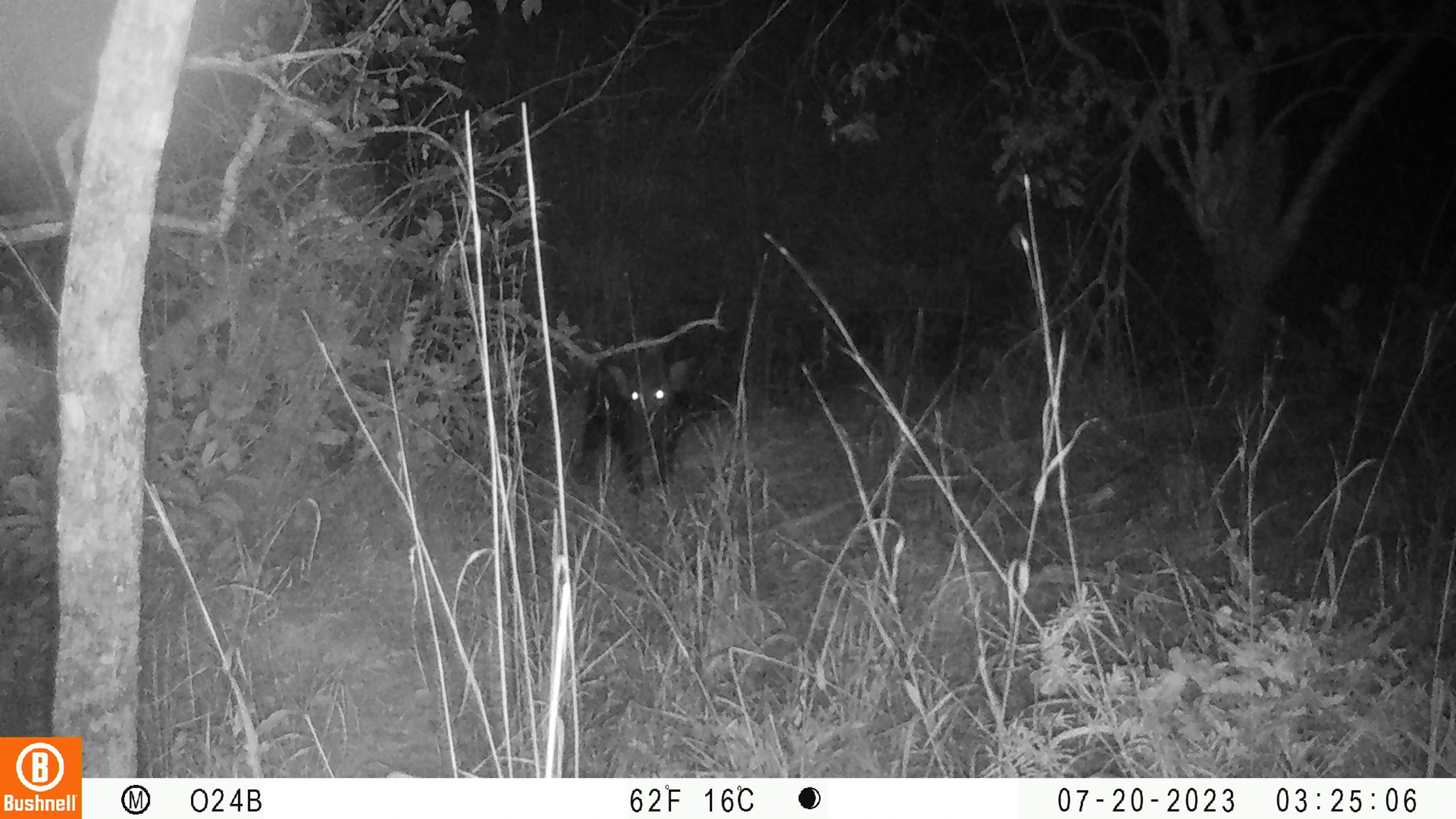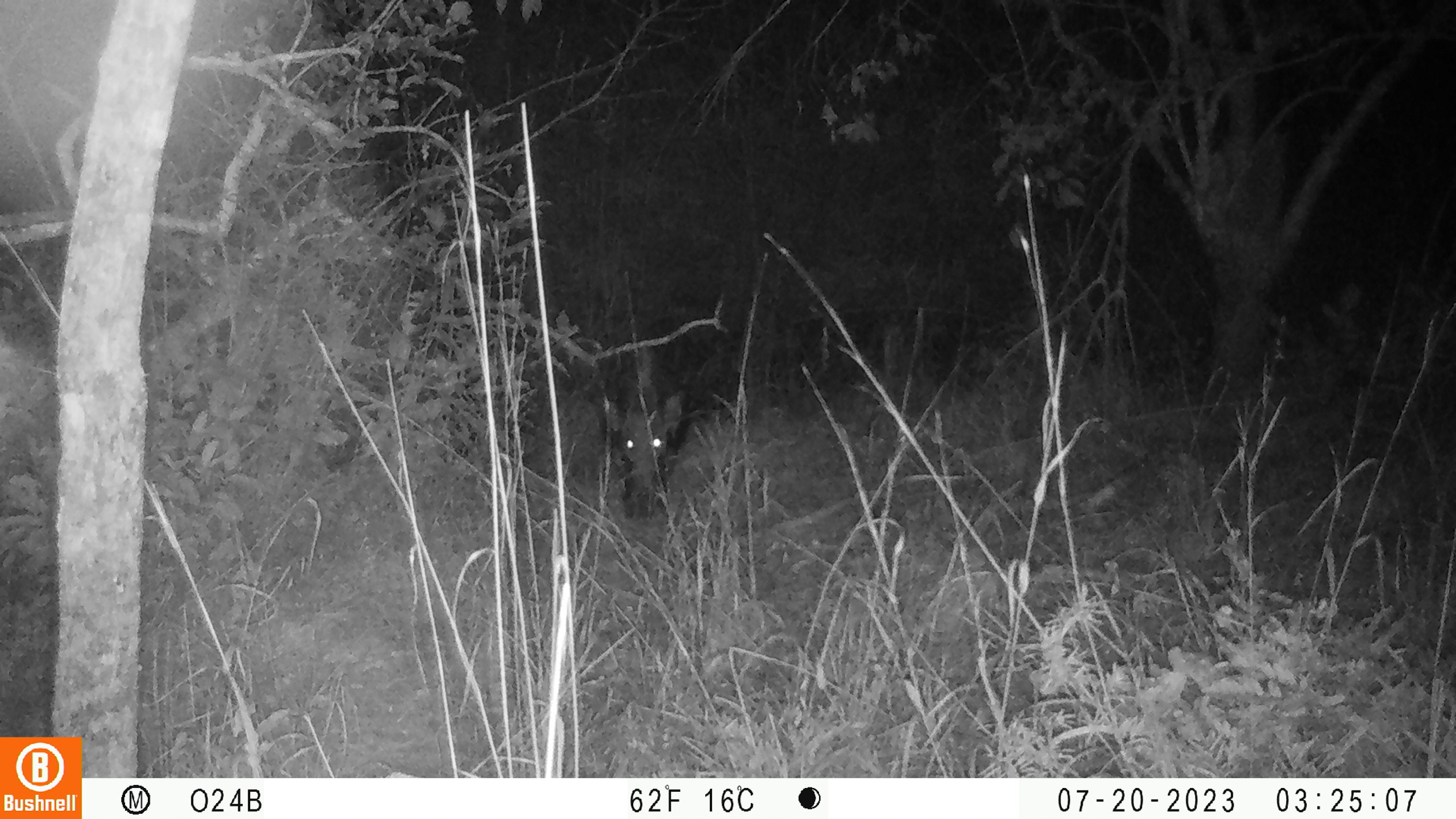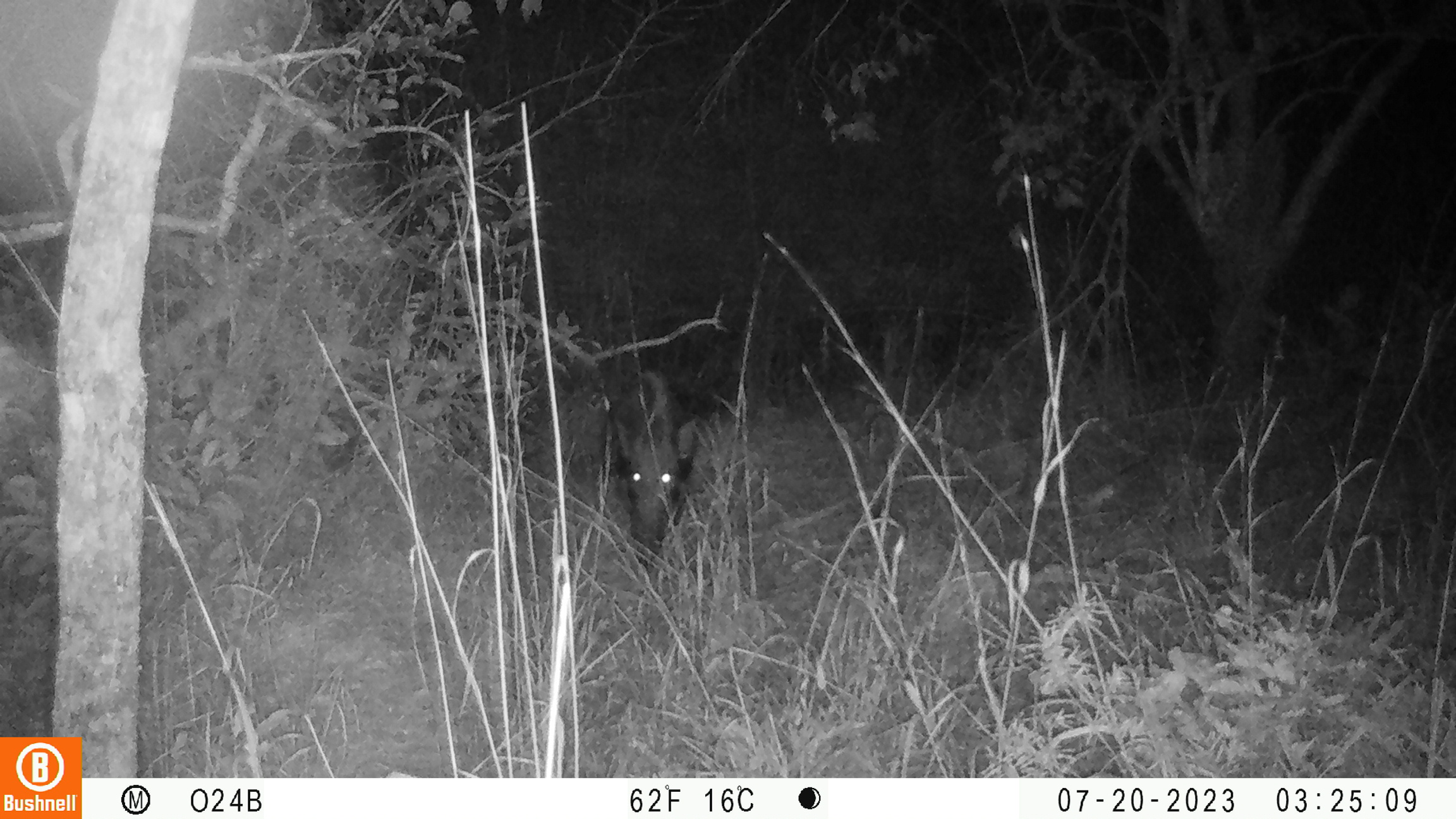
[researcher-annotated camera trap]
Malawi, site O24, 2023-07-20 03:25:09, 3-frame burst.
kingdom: Animalia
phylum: Chordata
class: Mammalia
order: Artiodactyla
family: Suidae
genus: Potamochoerus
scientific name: Potamochoerus larvatus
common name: bushpig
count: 1